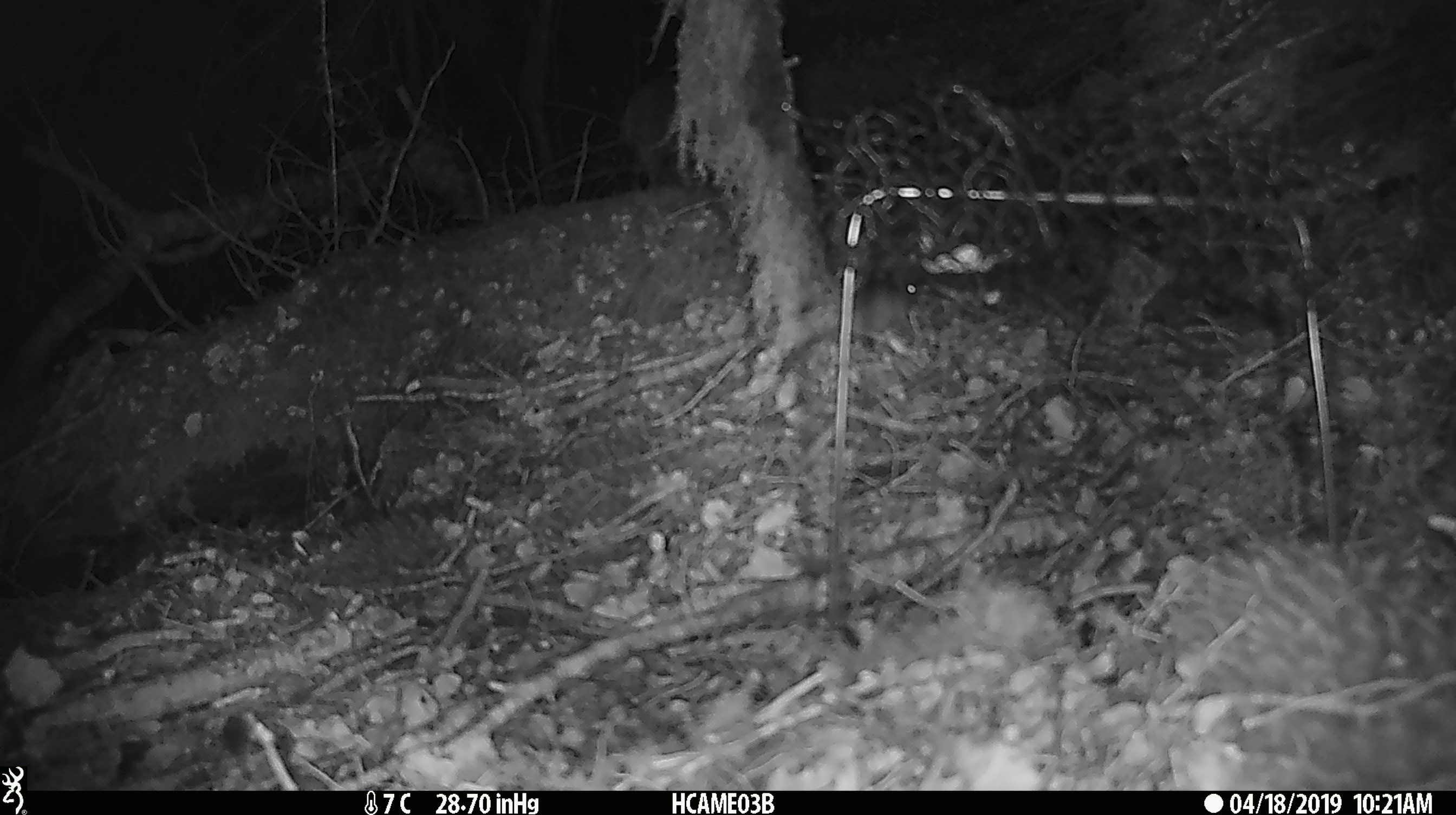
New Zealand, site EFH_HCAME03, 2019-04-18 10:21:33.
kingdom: Animalia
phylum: Chordata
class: Mammalia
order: Rodentia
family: Muridae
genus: Mus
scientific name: Mus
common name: mouse